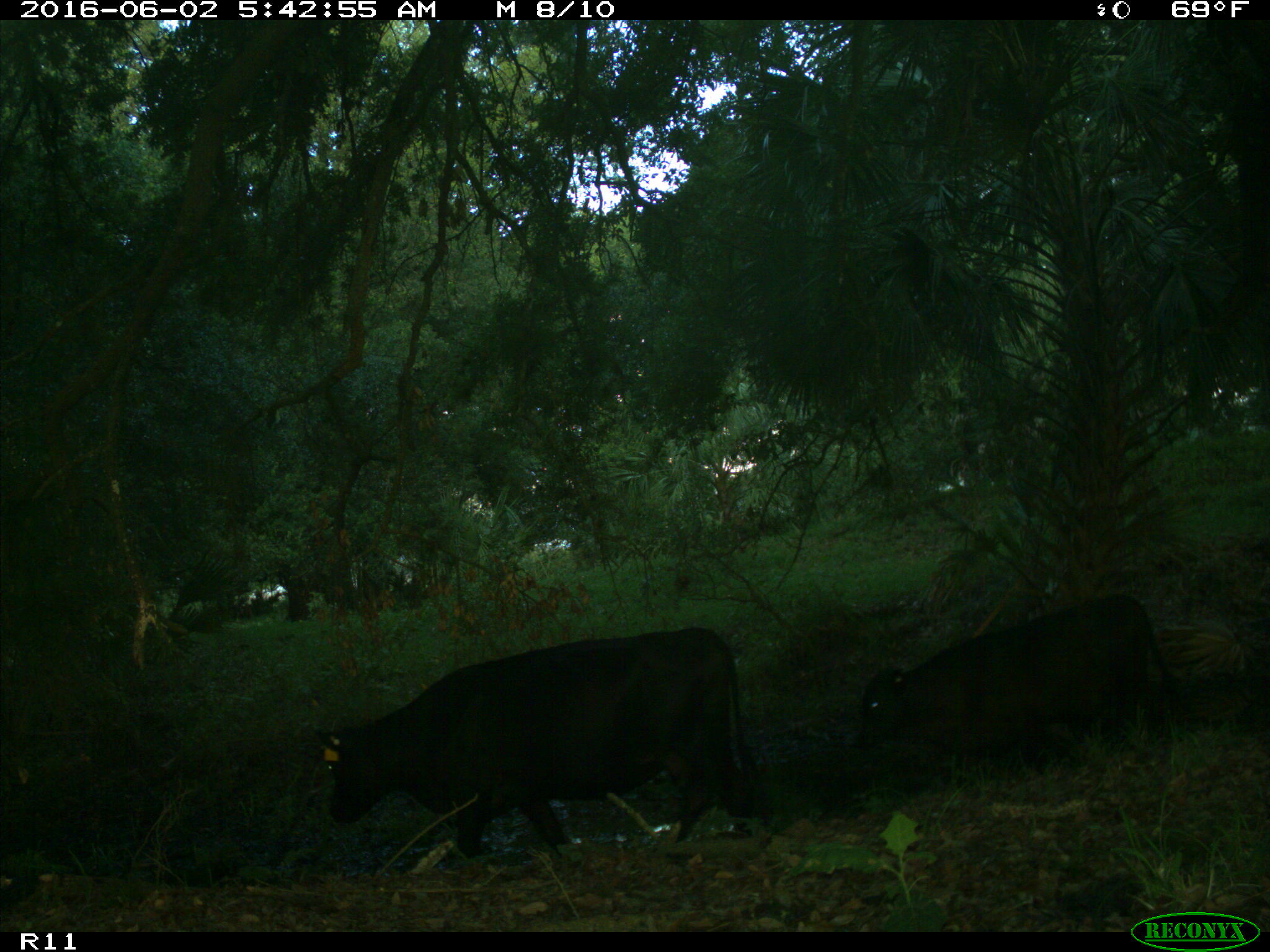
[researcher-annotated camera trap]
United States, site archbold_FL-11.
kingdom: Animalia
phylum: Chordata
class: Mammalia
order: Artiodactyla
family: Bovidae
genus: Bos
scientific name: Bos taurus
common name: domestic cow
Bos taurus (domestic cow).